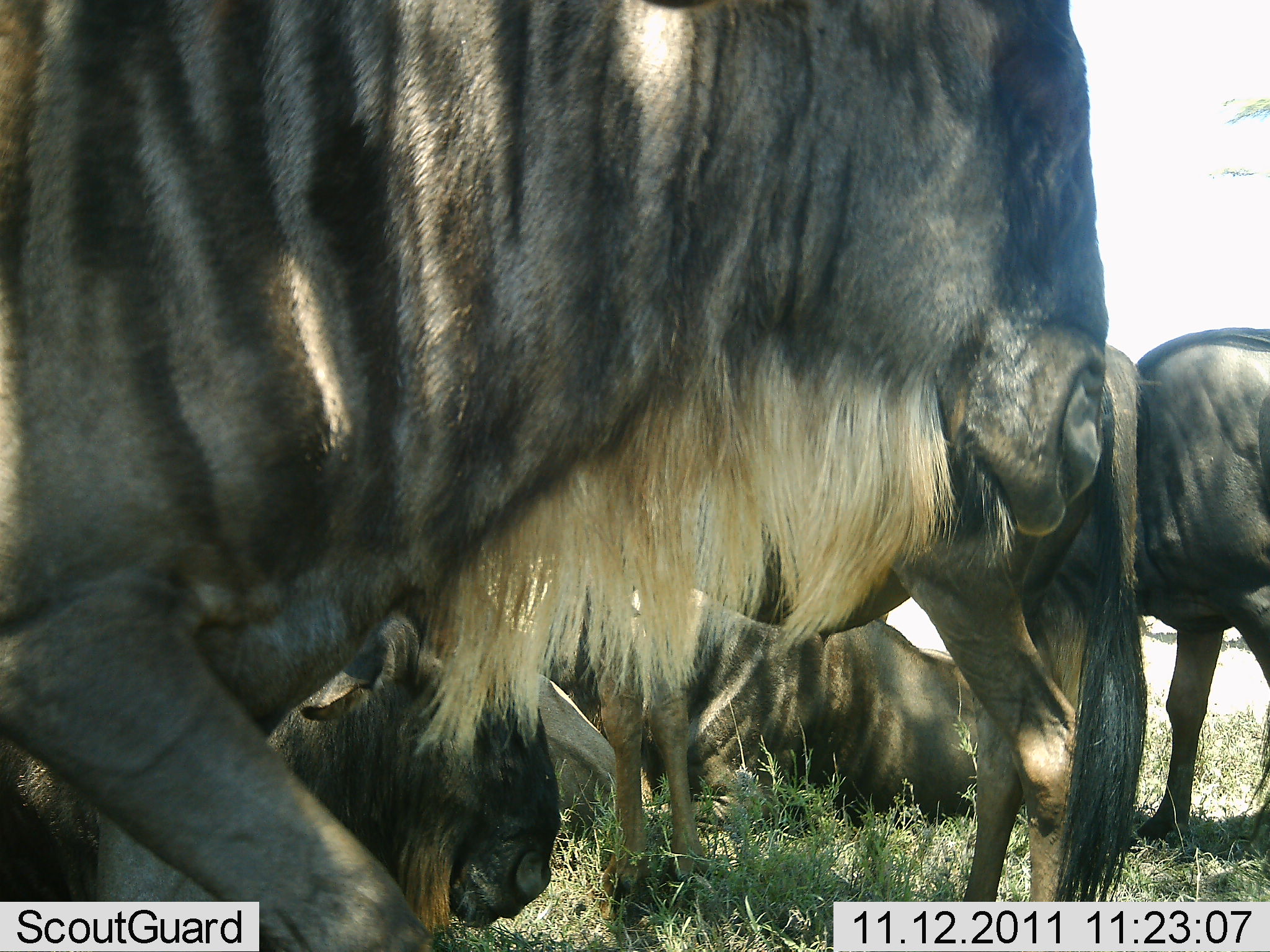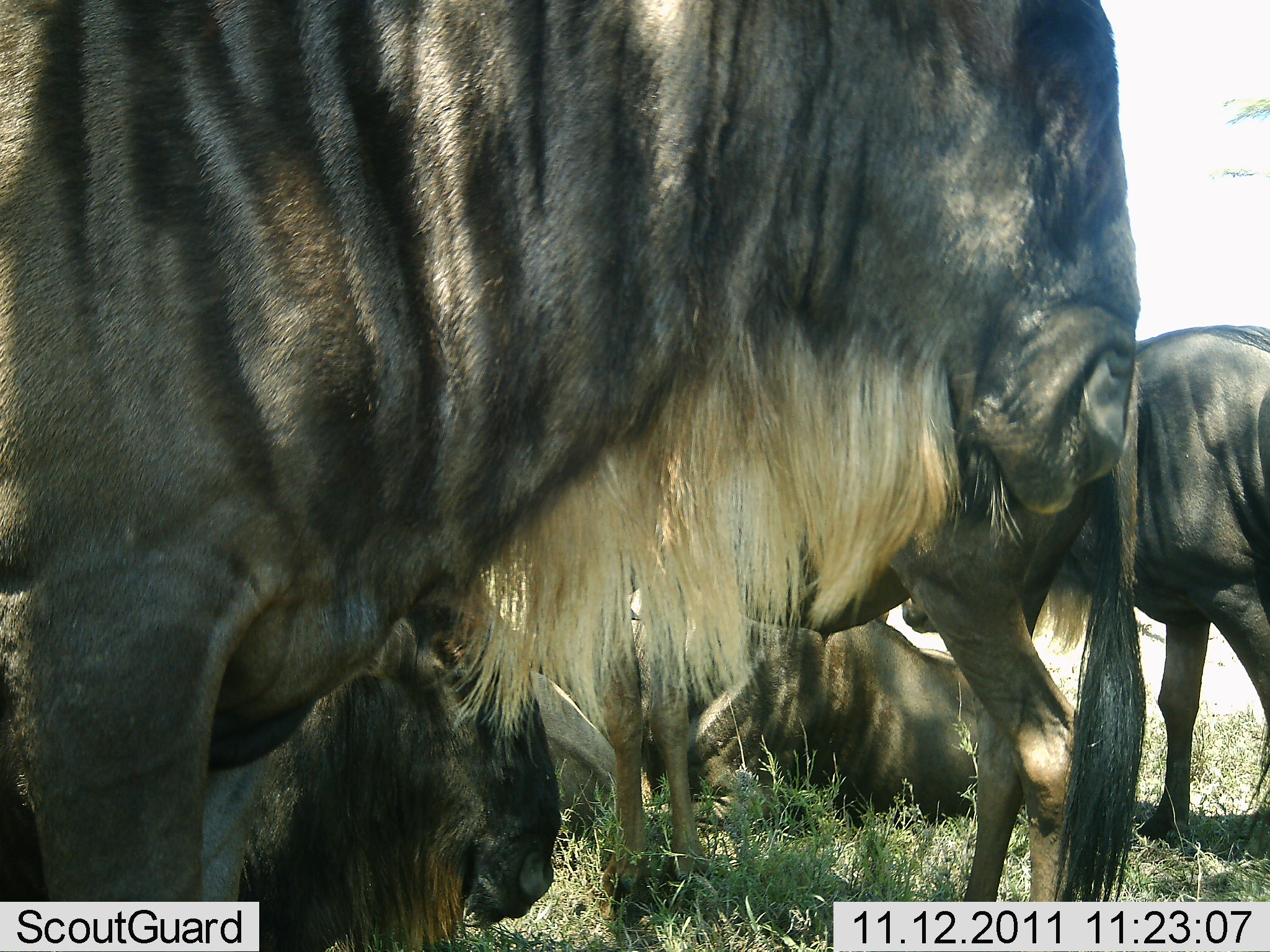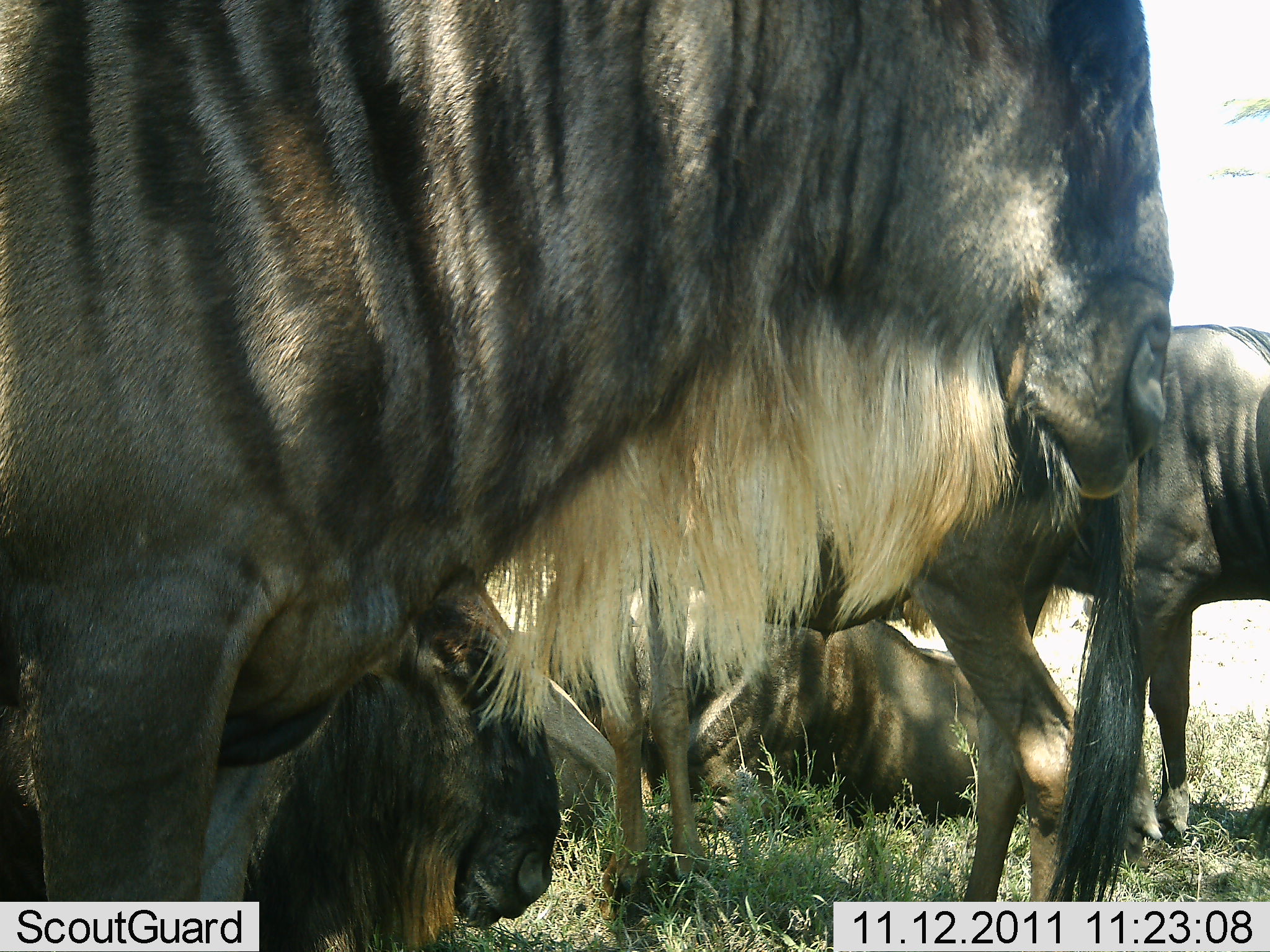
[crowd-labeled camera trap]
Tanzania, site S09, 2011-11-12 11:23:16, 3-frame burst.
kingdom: Animalia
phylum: Chordata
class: Mammalia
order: Artiodactyla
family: Bovidae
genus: Connochaetes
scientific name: Connochaetes taurinus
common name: blue wildebeest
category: wildebeest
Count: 5.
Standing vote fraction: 90%.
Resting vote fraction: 80%.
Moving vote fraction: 10%.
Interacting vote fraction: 0%.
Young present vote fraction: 0%.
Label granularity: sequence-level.